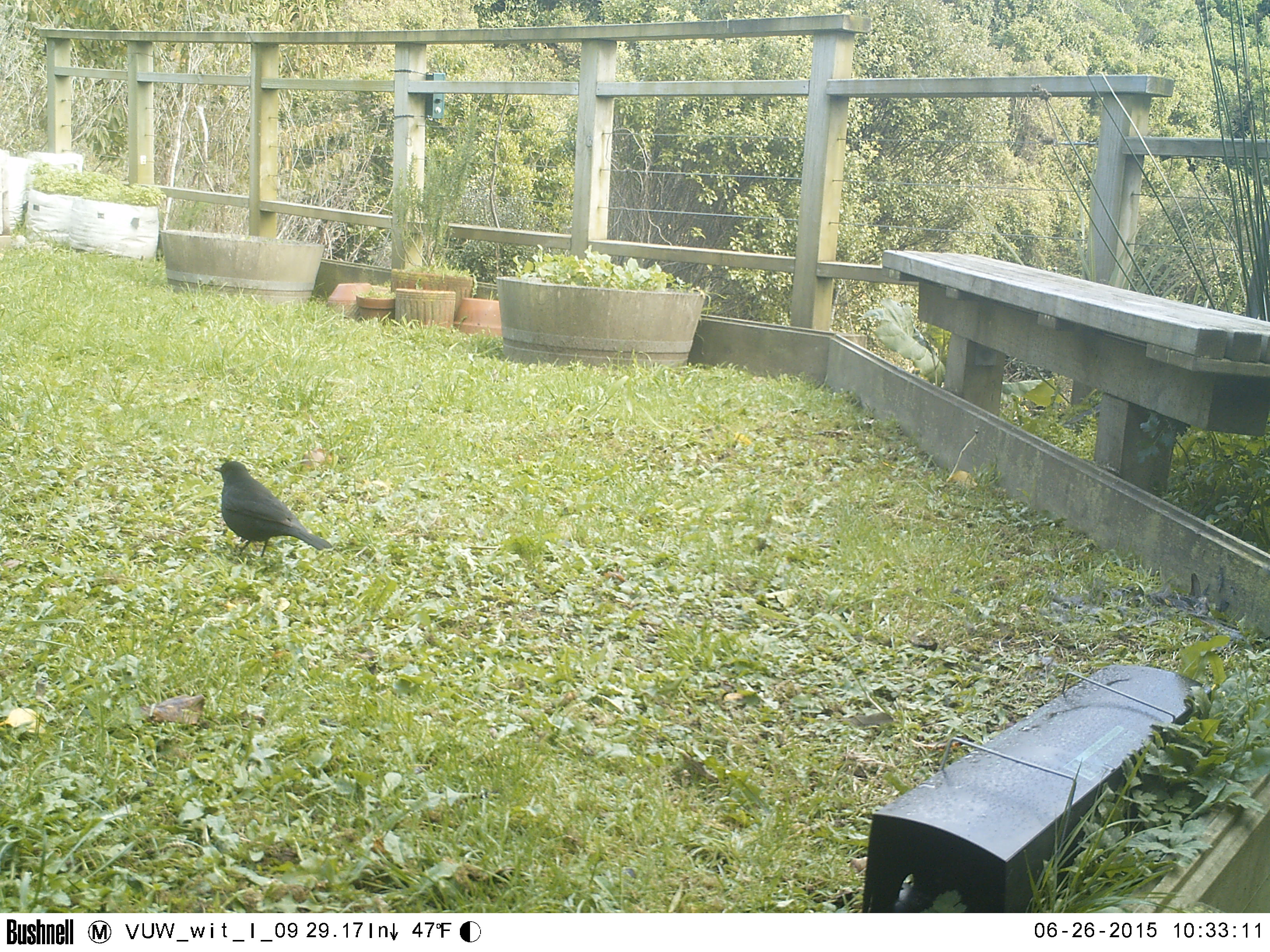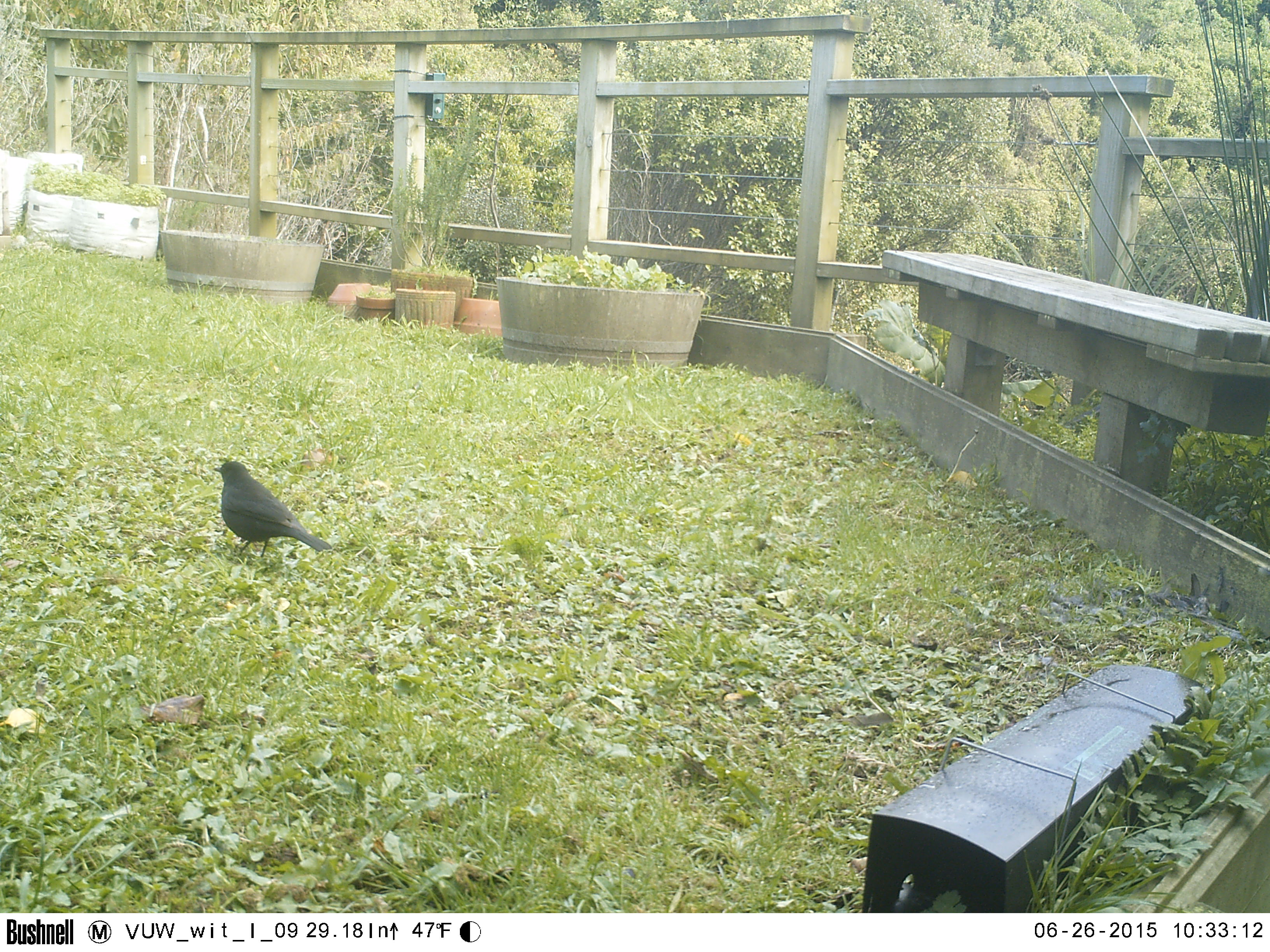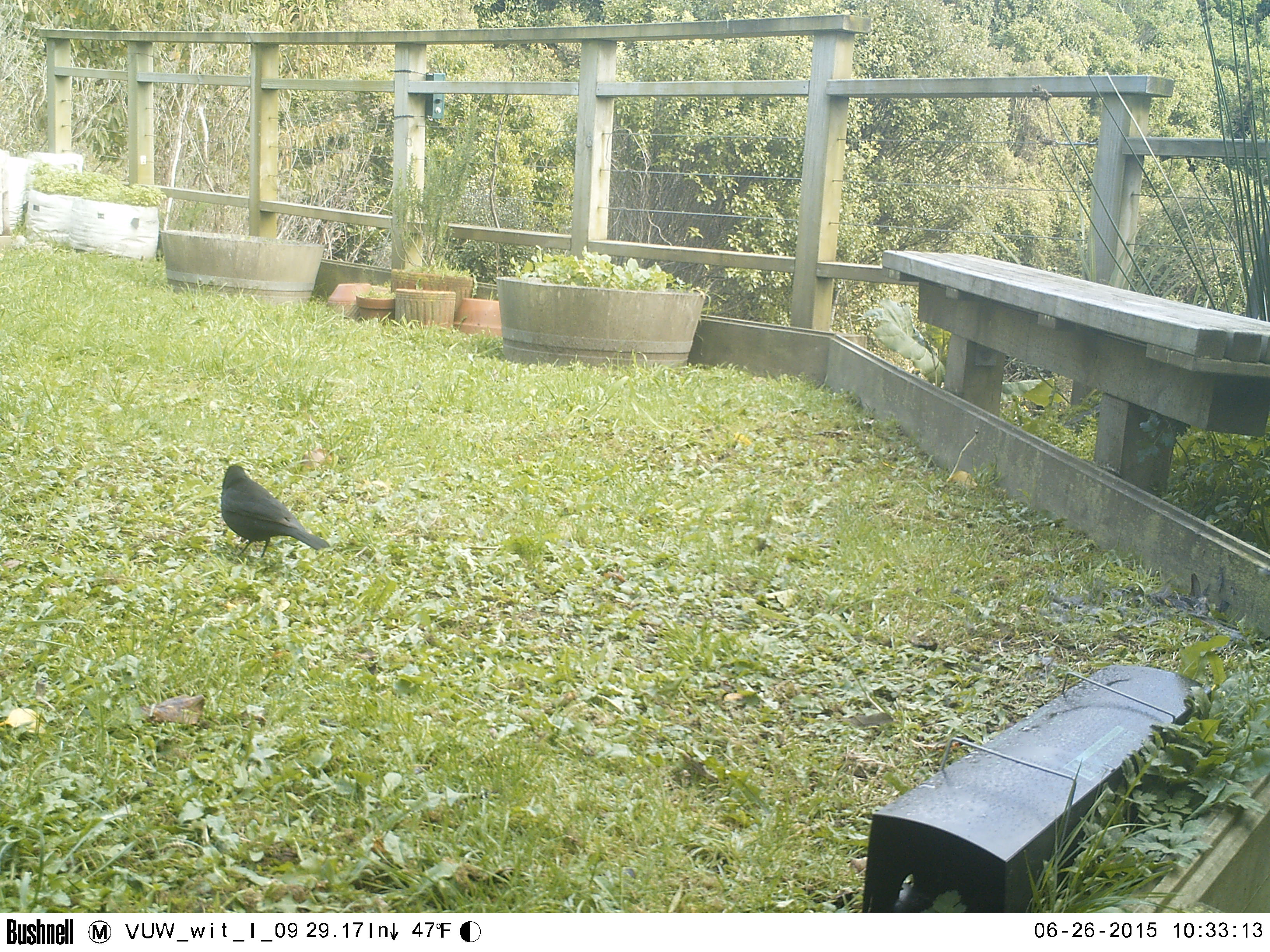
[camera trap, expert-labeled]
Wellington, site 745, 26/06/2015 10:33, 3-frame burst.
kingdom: Animalia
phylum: Chordata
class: Aves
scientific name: Aves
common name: bird